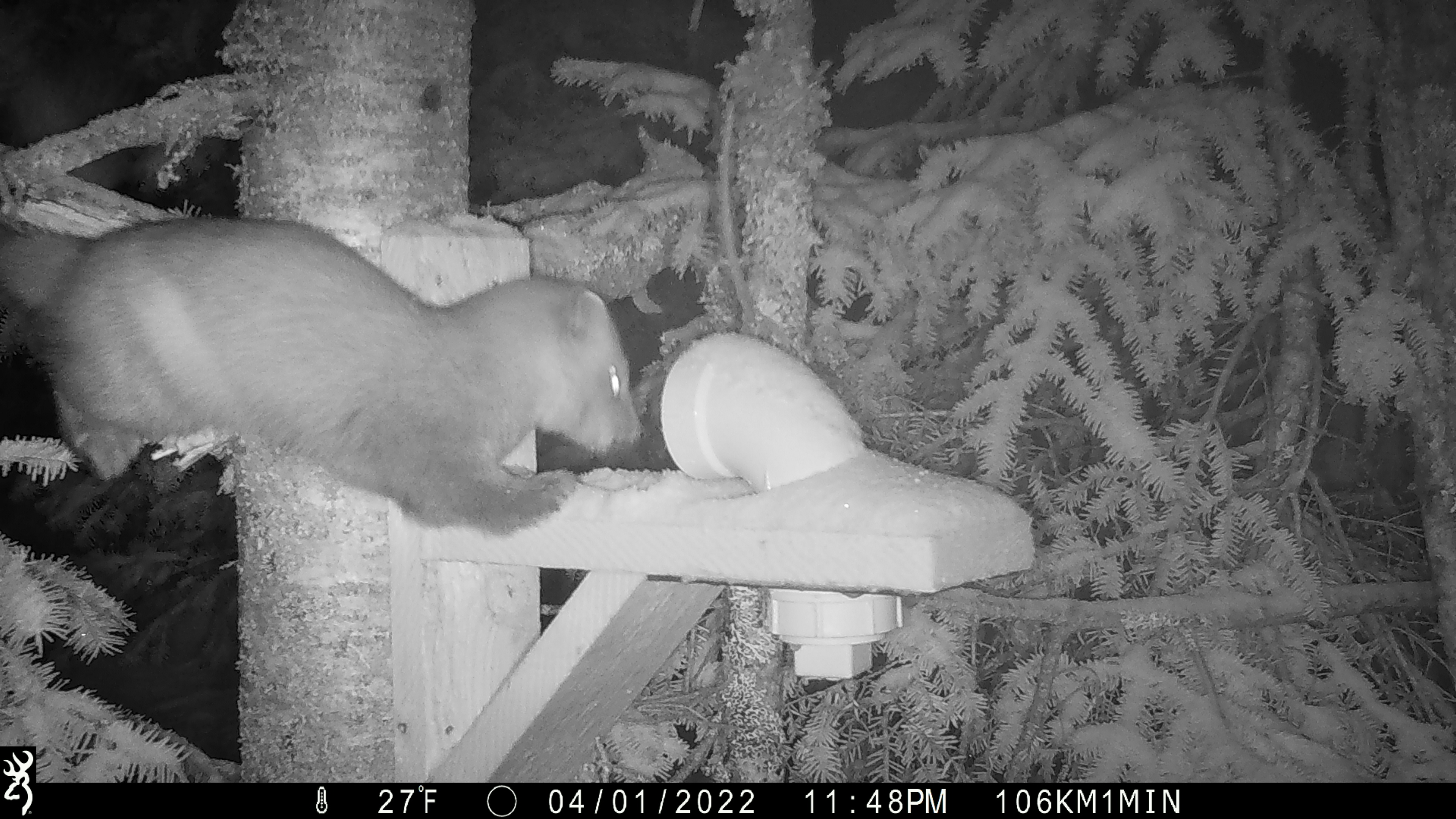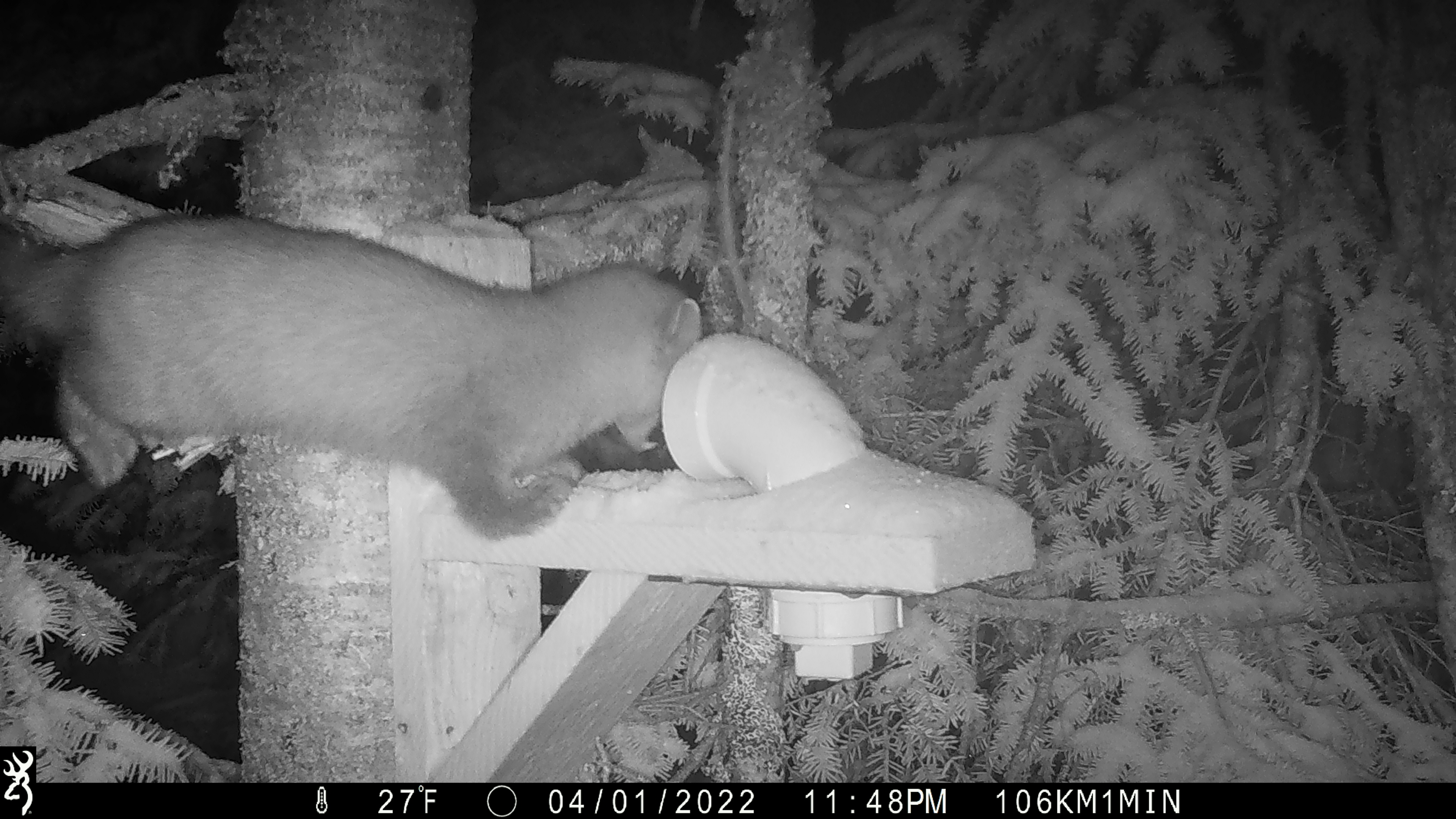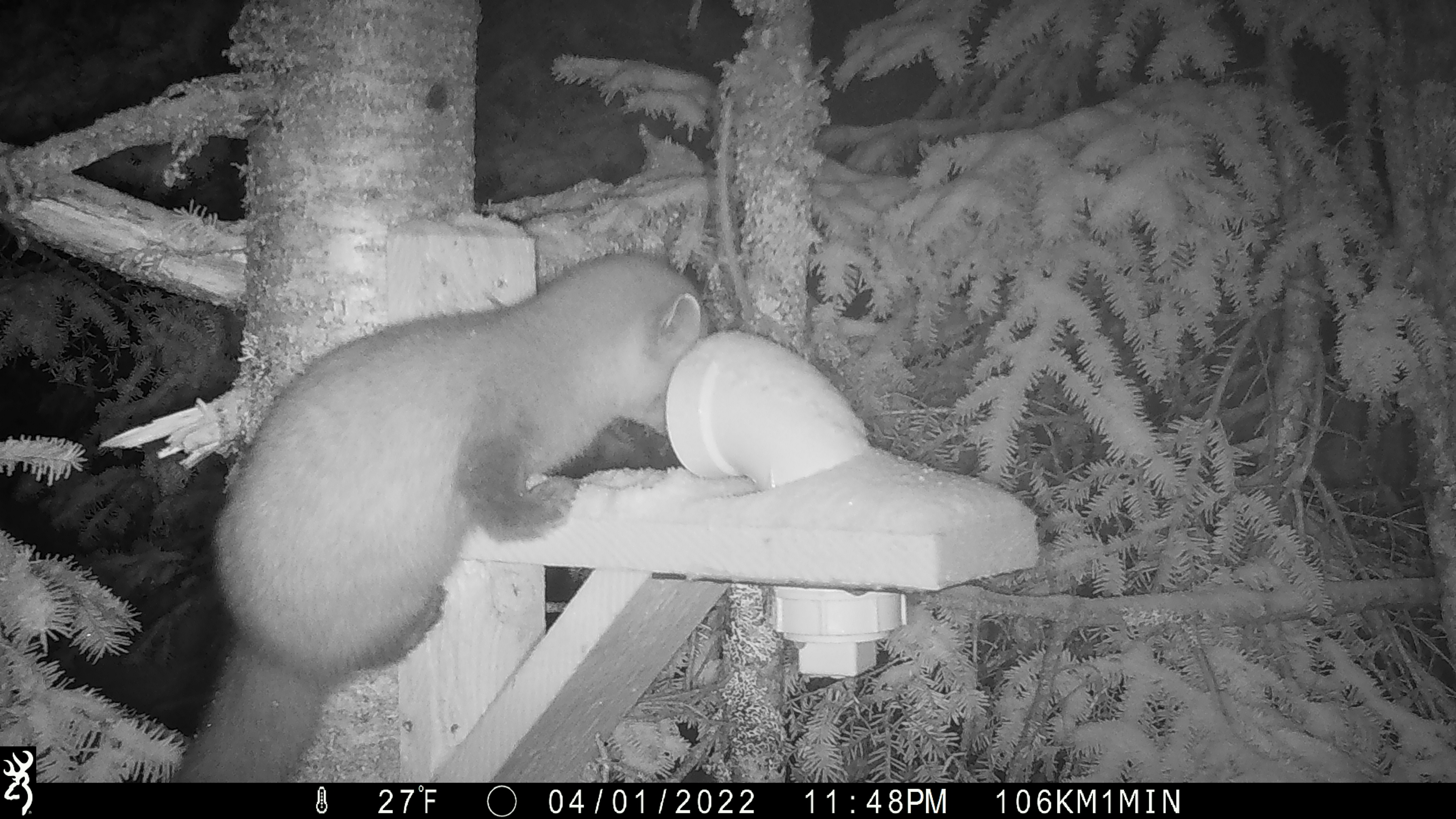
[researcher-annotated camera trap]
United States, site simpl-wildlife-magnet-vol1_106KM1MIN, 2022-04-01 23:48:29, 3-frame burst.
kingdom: Animalia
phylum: Chordata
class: Mammalia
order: Carnivora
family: Mustelidae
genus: Martes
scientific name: Martes americana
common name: american marten